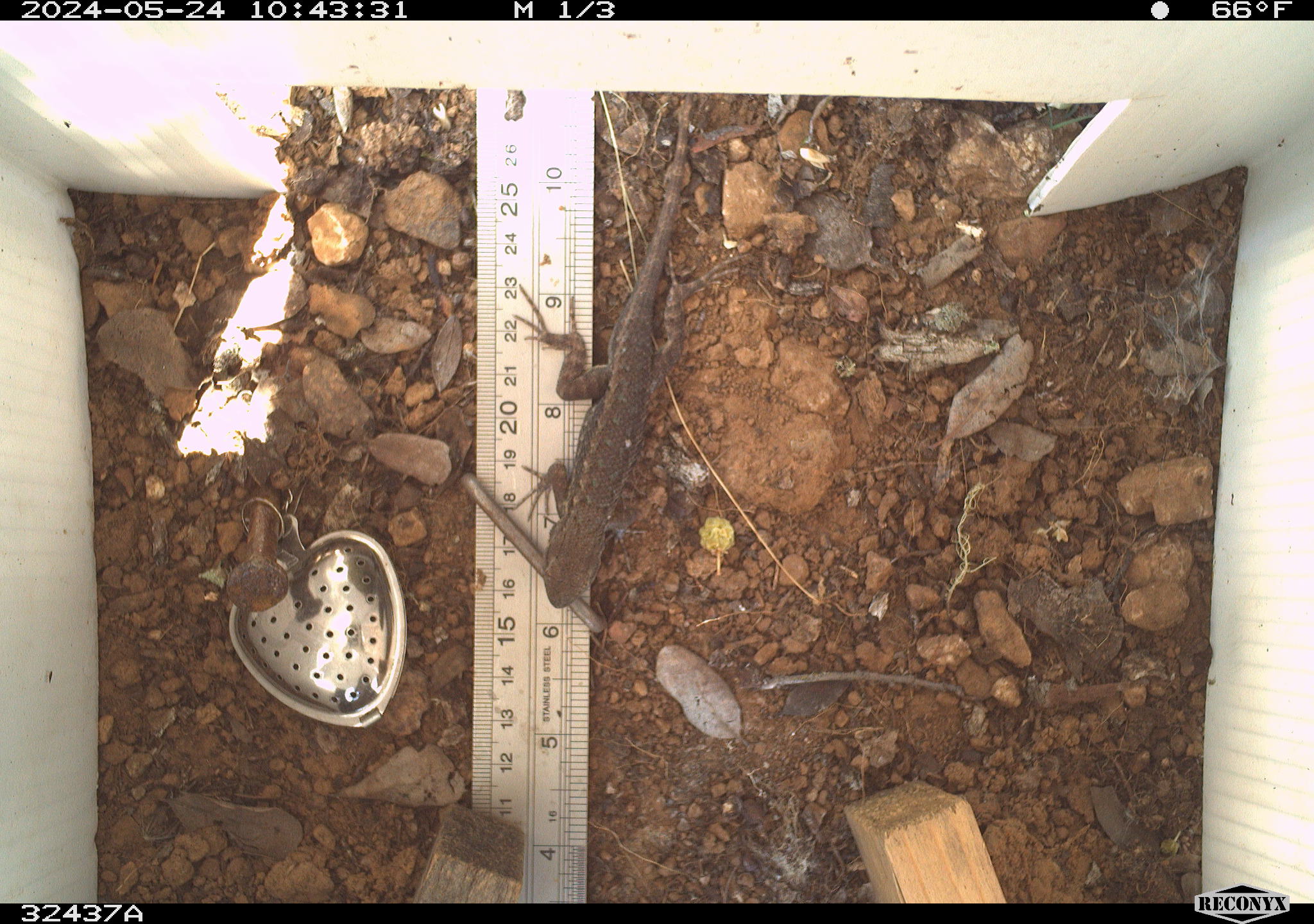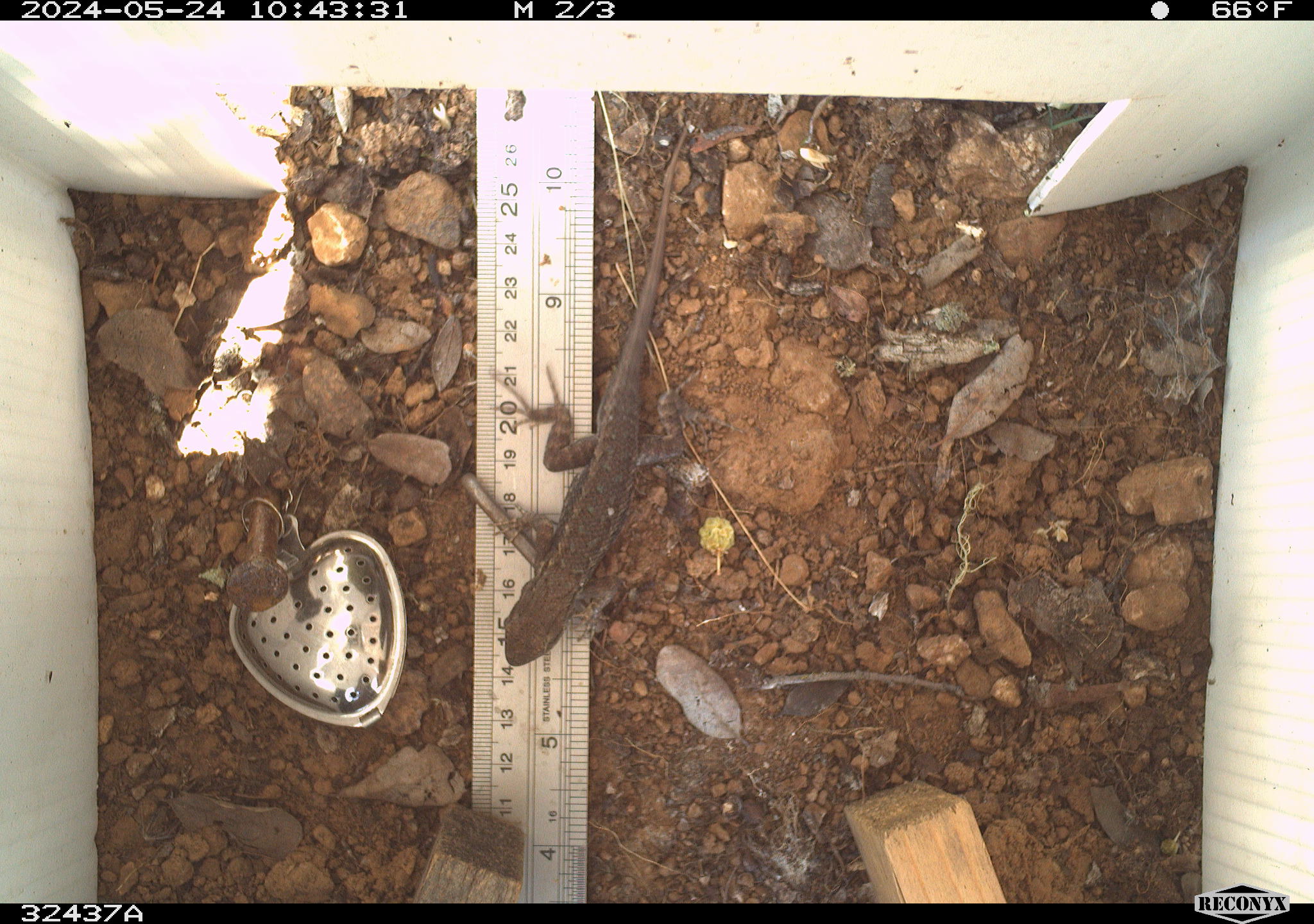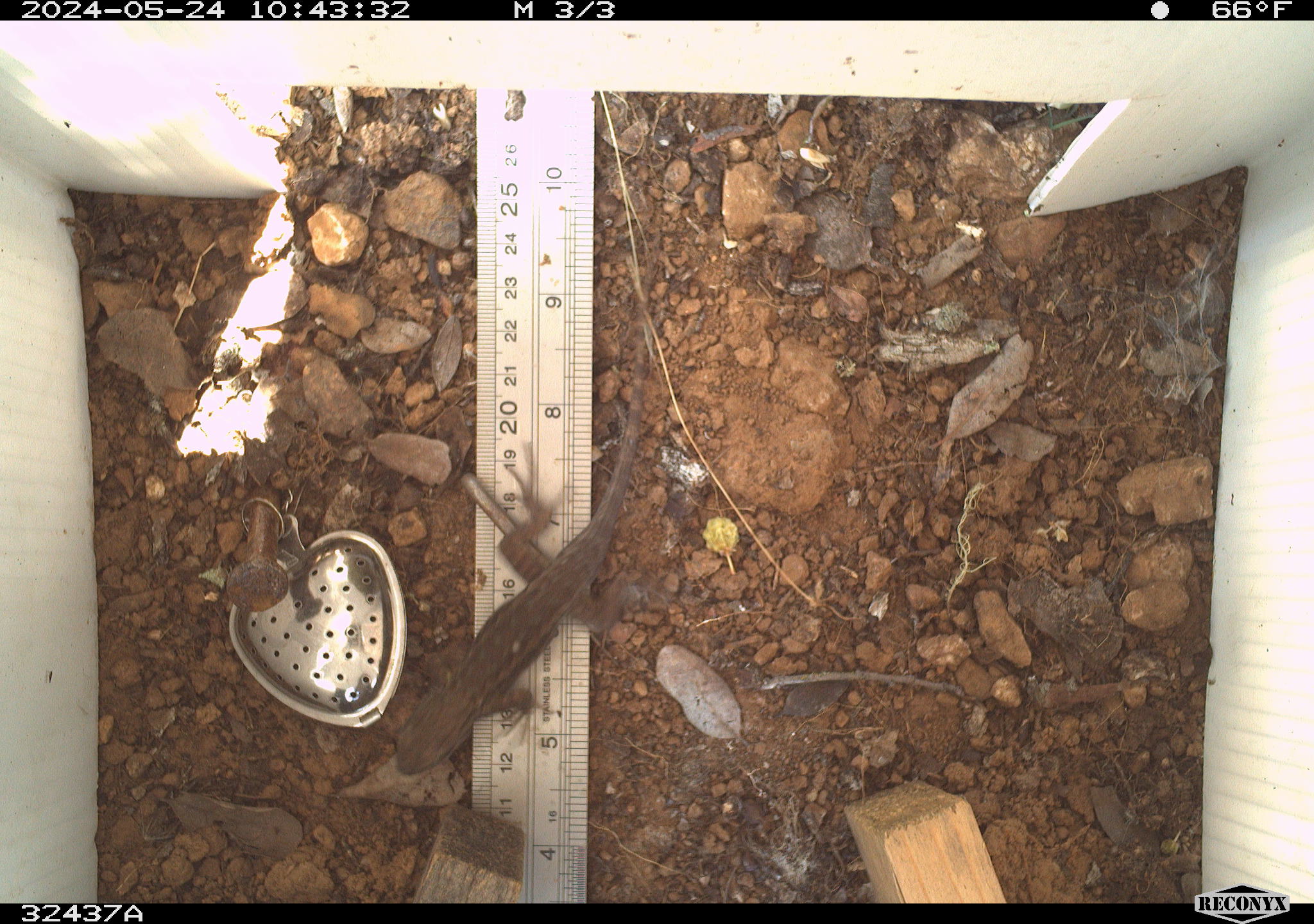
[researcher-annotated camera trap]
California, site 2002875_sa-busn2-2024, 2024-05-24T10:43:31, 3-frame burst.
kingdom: Animalia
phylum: Chordata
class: Reptilia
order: Squamata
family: Phrynosomatidae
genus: Sceloporus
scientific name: Sceloporus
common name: spiny lizards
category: sceloporus species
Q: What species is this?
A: Sceloporus species (spiny lizards) (Sceloporus).